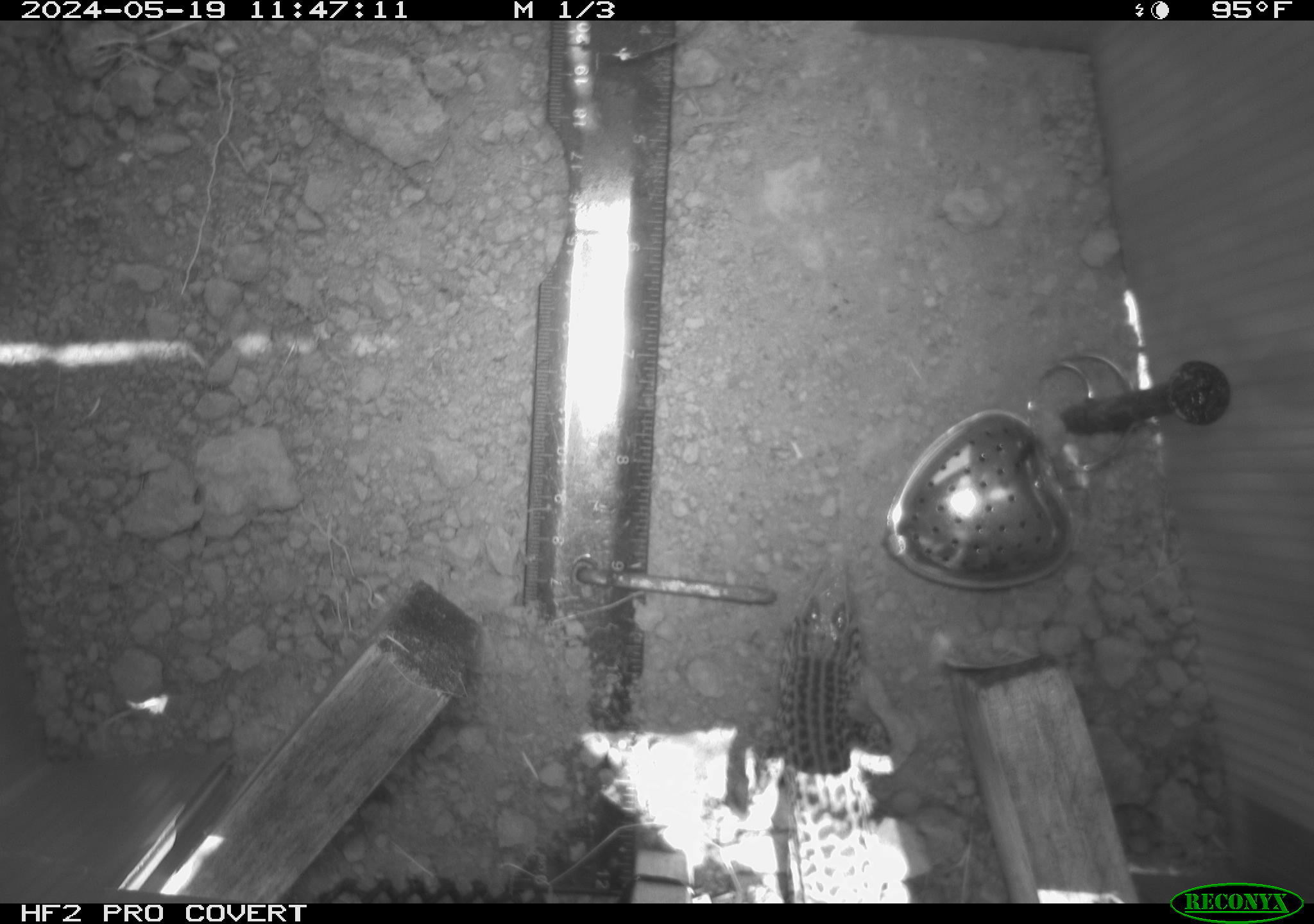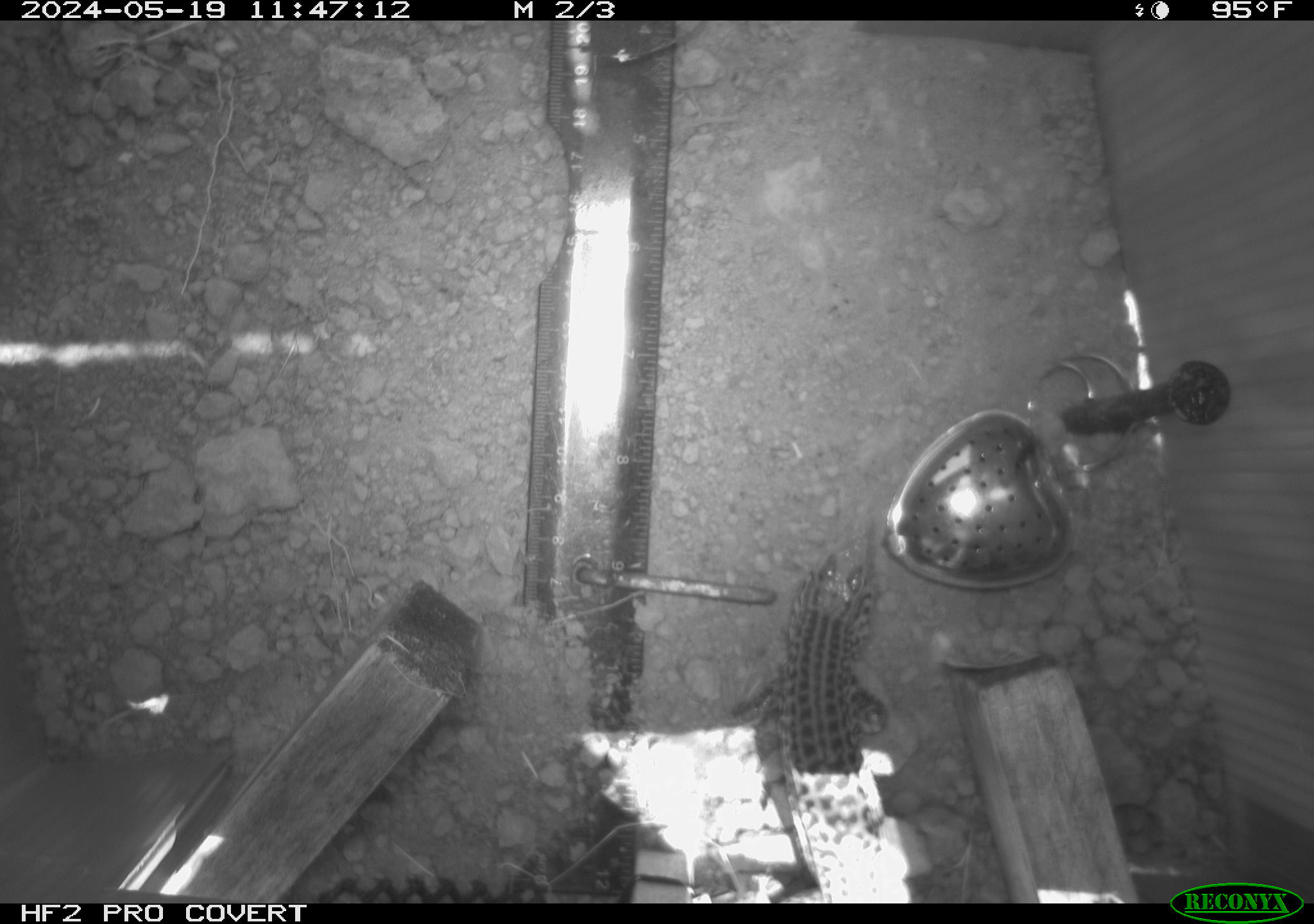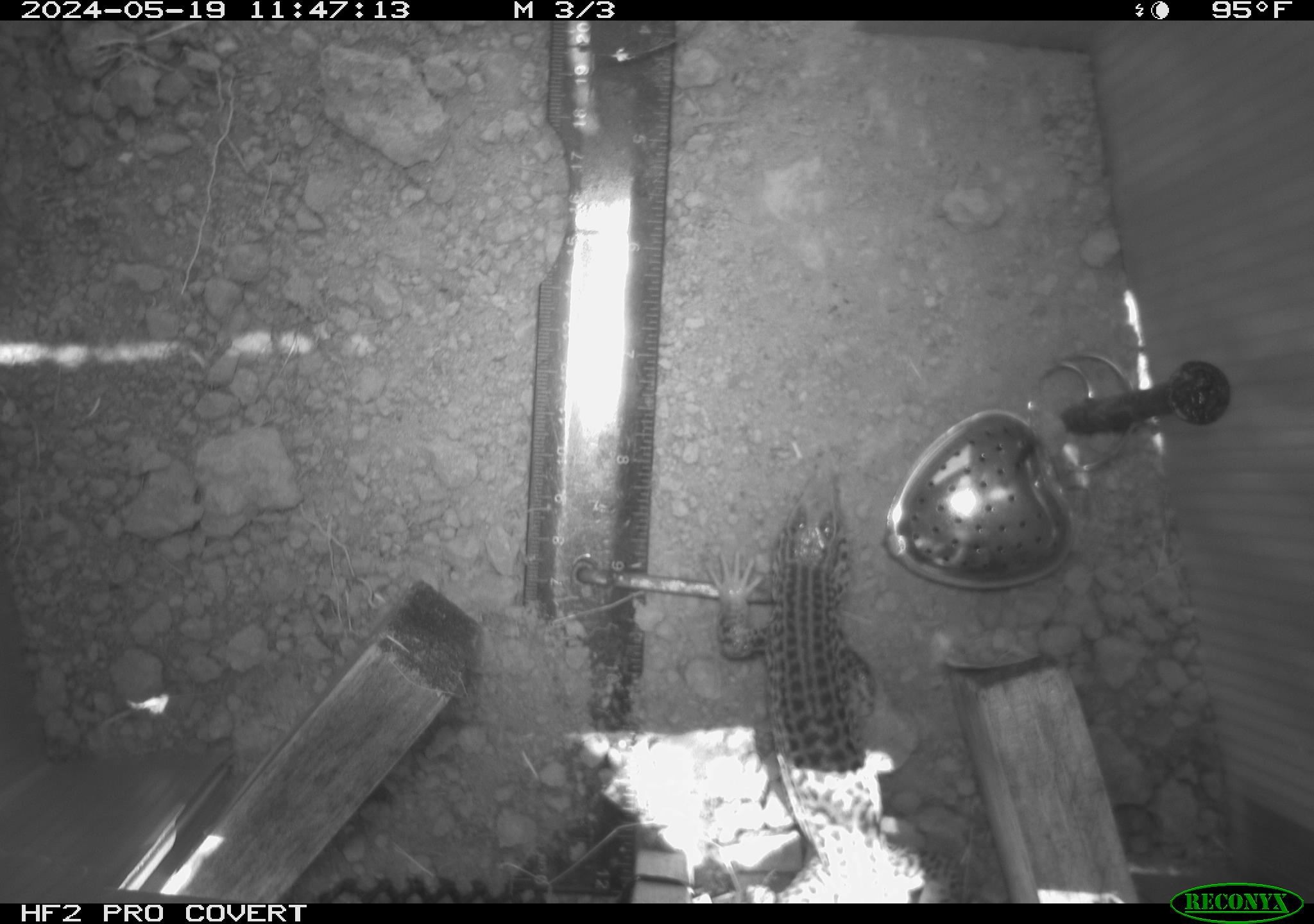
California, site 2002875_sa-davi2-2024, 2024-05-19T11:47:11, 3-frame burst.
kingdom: Animalia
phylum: Chordata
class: Reptilia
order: Squamata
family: Teiidae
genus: Aspidoscelis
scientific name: Aspidoscelis tigris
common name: western whiptail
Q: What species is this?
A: Western whiptail (Aspidoscelis tigris).